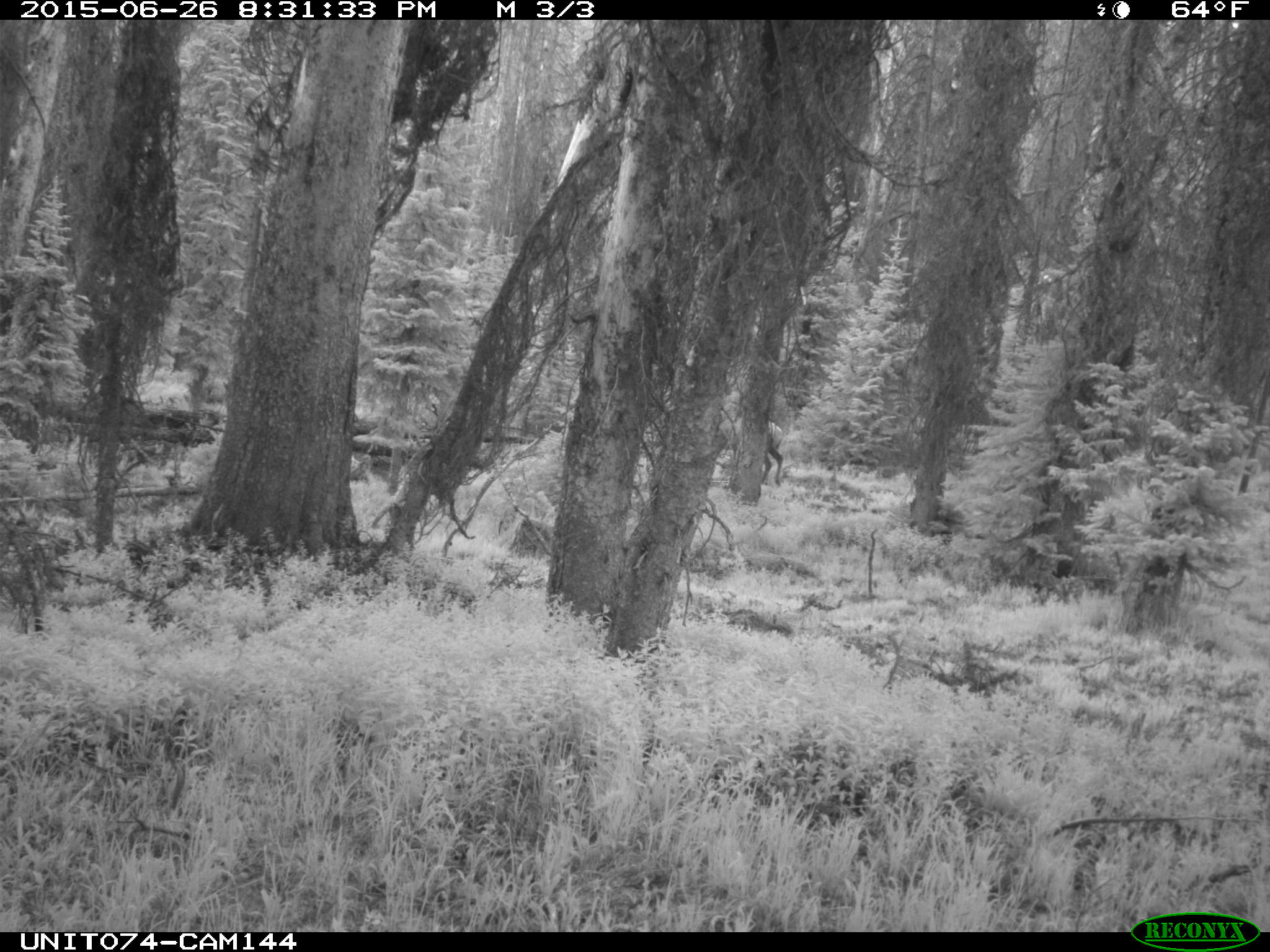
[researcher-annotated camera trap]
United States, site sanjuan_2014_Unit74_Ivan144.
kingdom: Animalia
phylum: Chordata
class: Mammalia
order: Artiodactyla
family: Cervidae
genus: Cervus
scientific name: Cervus elaphus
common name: red deer